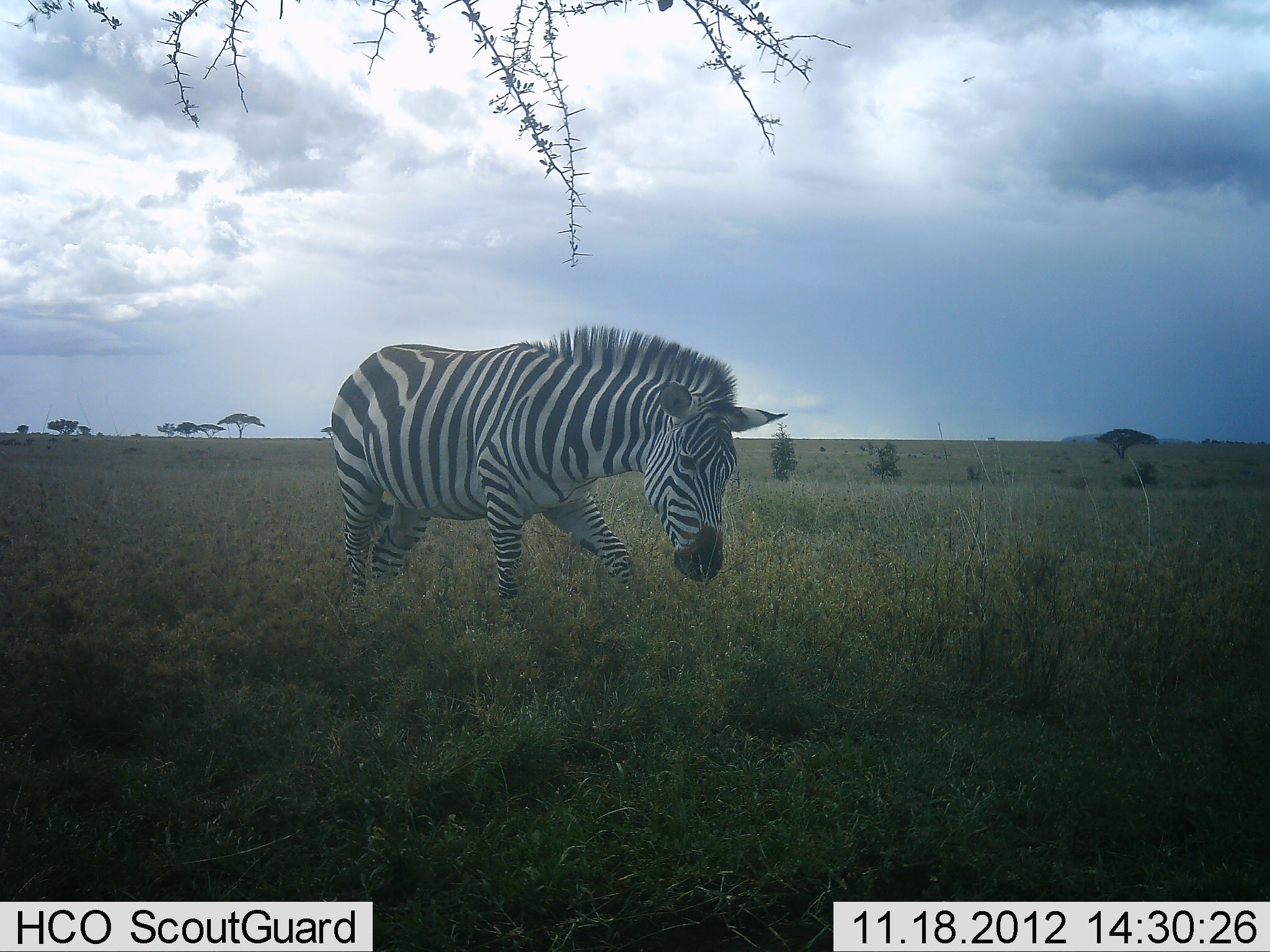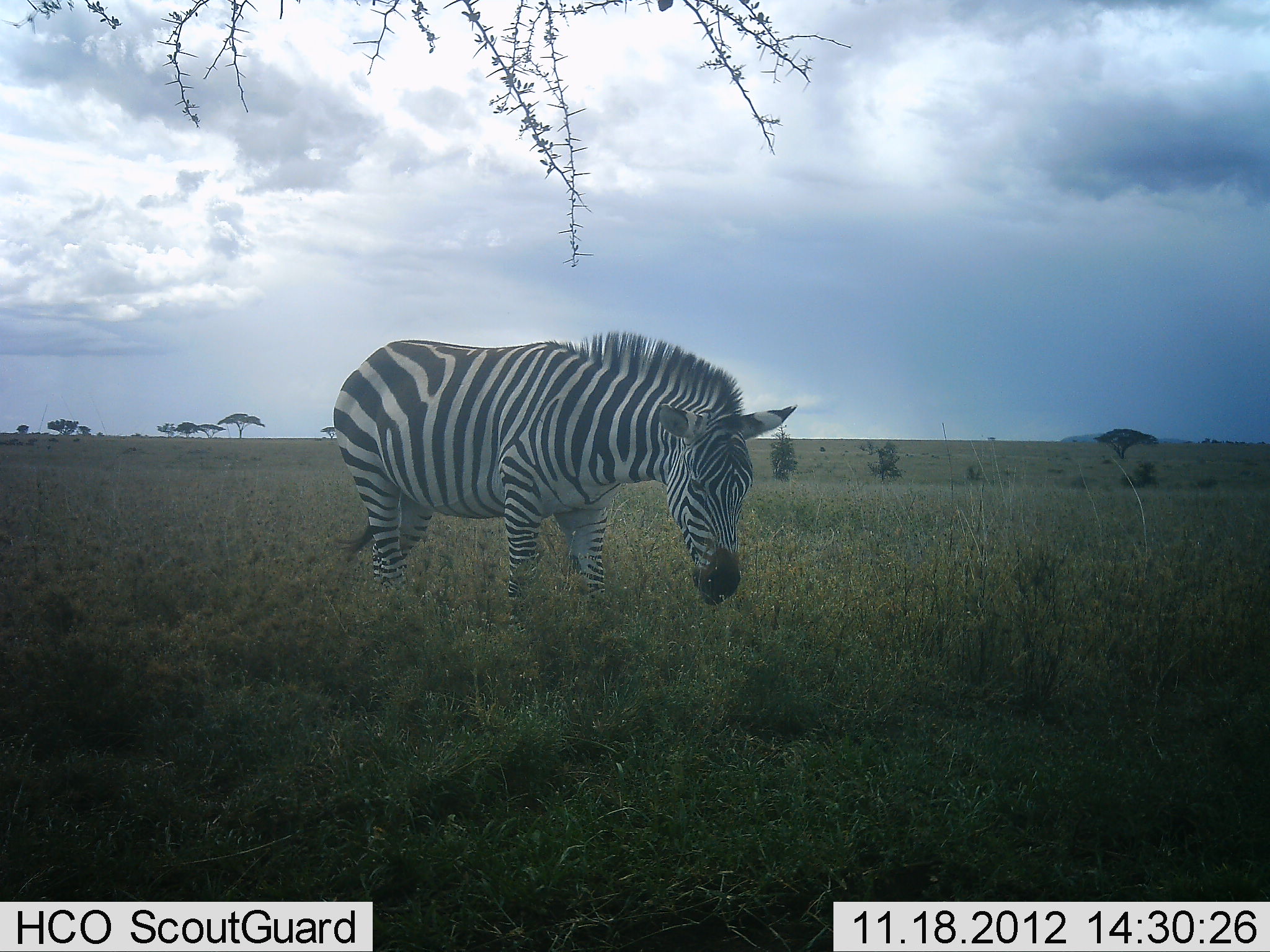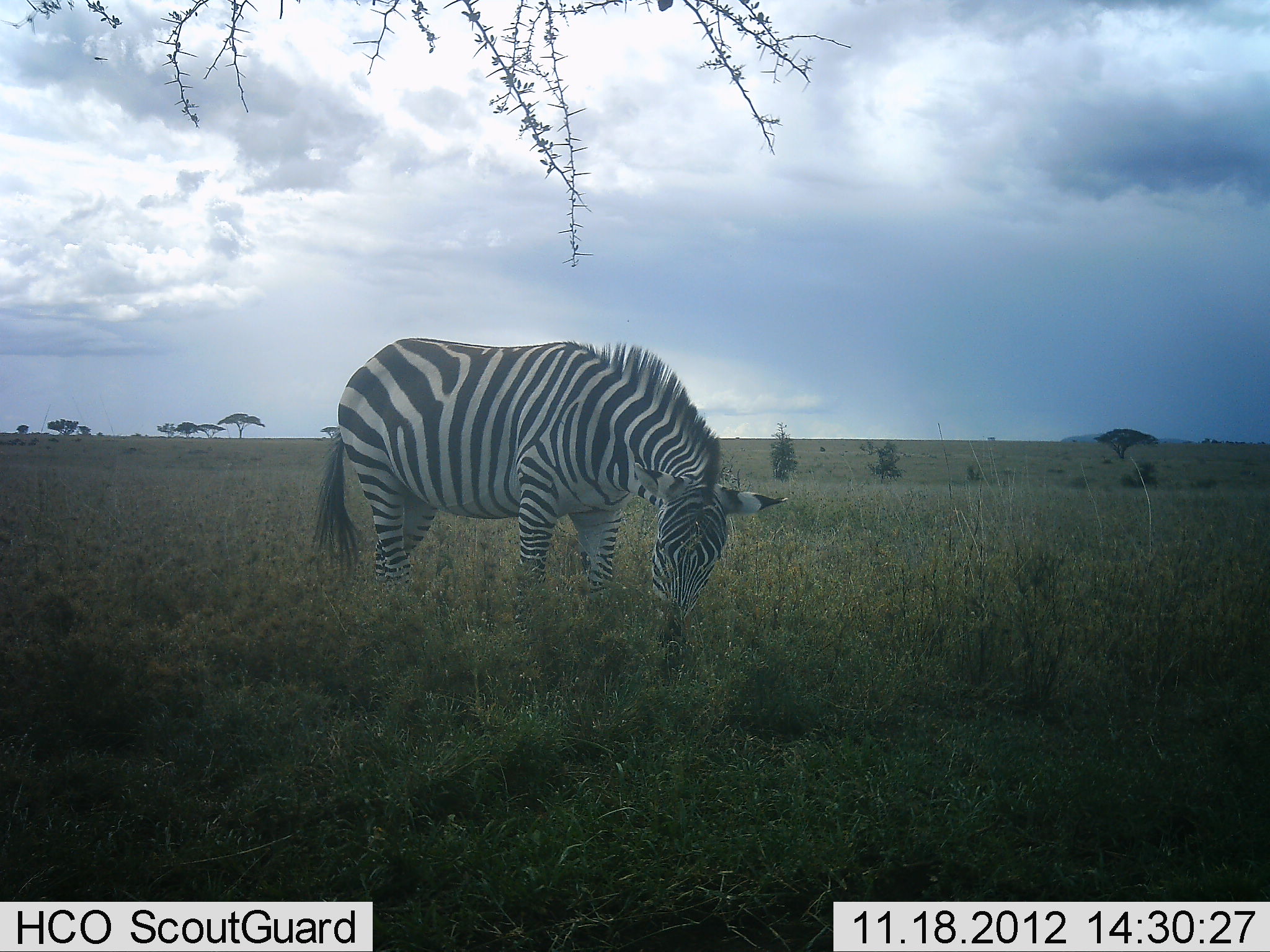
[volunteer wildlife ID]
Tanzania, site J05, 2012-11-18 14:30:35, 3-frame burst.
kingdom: Animalia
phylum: Chordata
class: Mammalia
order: Perissodactyla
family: Equidae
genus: Equus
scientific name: Equus quagga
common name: plains zebra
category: zebra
Zebra (plains zebra) (Equus quagga), count 1. Behavior (volunteer vote fractions): standing 20%, resting 10%, moving 10%, interacting 0%. Young present (vote fraction): 0%. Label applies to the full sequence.